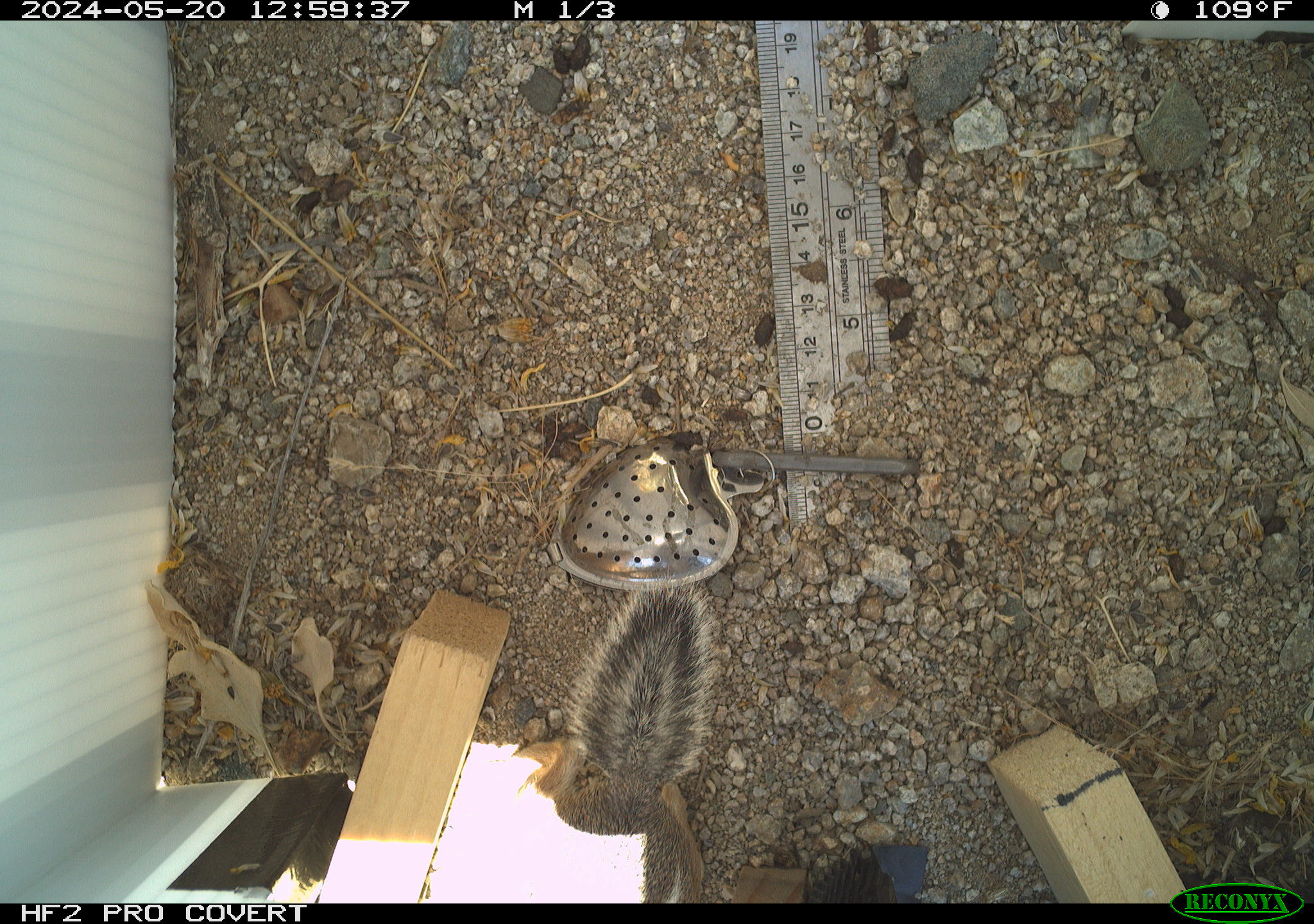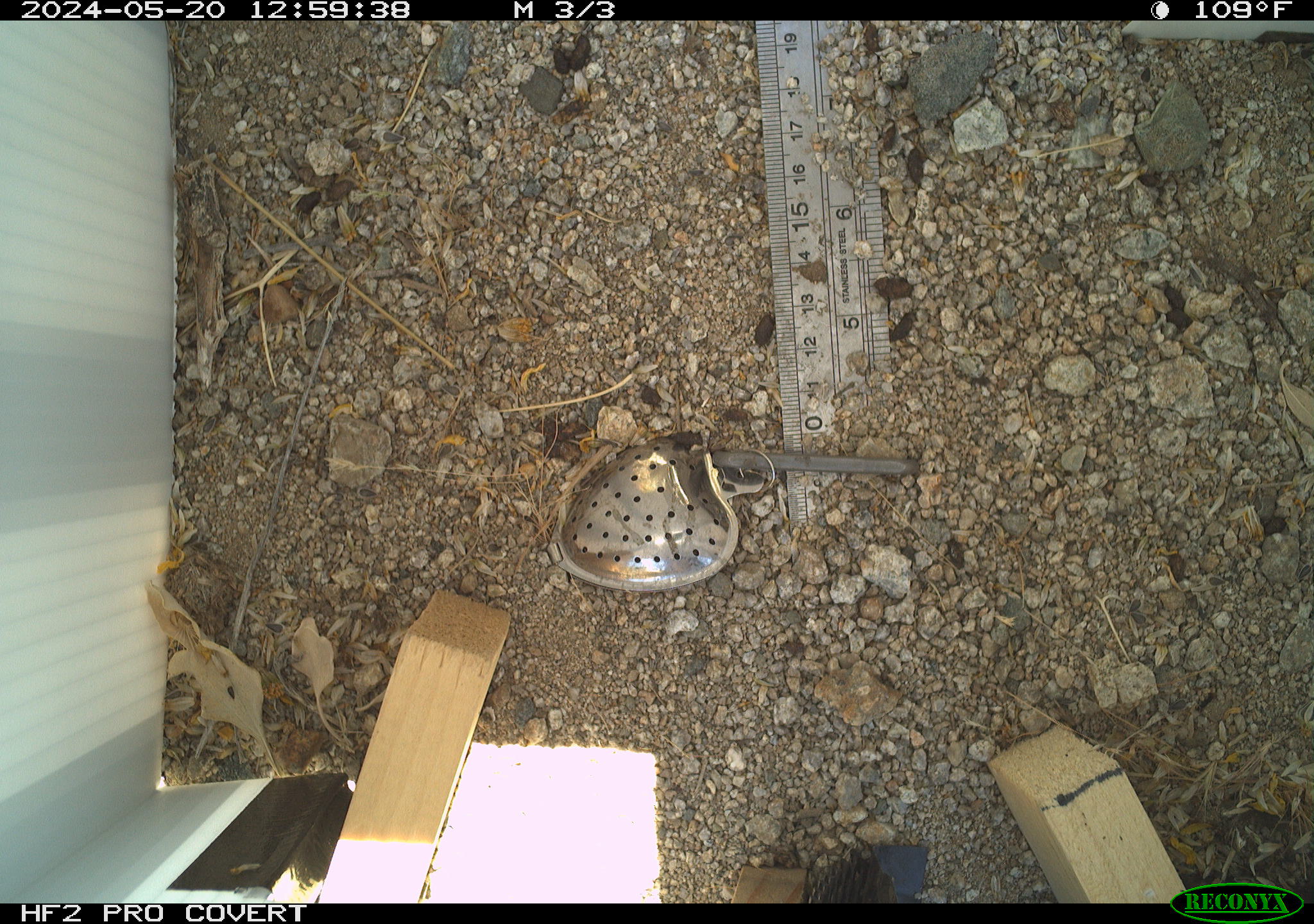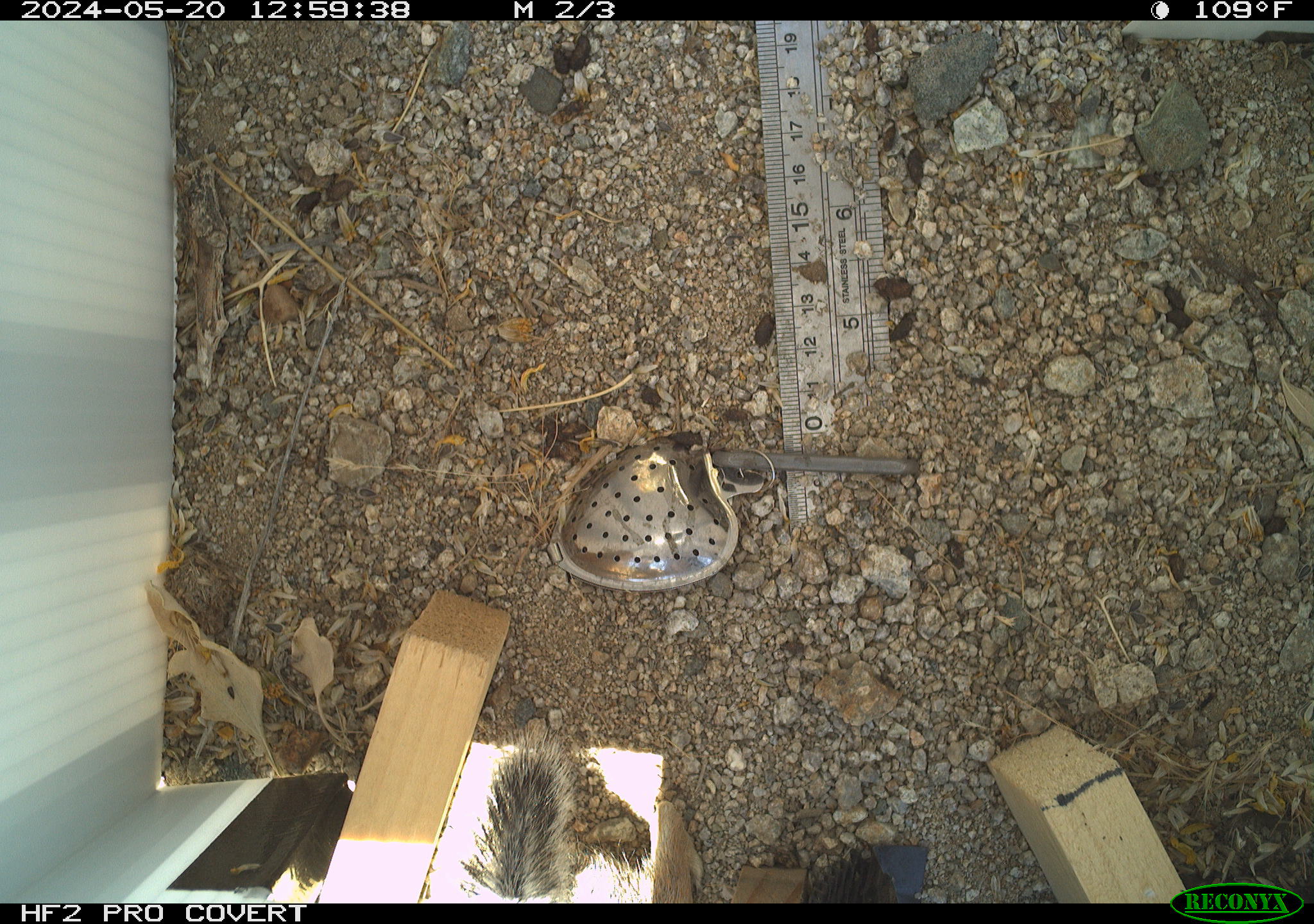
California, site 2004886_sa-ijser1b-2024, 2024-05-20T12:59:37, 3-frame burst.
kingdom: Animalia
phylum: Chordata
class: Mammalia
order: Rodentia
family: Sciuridae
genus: Ammospermophilus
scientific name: Ammospermophilus leucurus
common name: white-tailed antelope squirrel